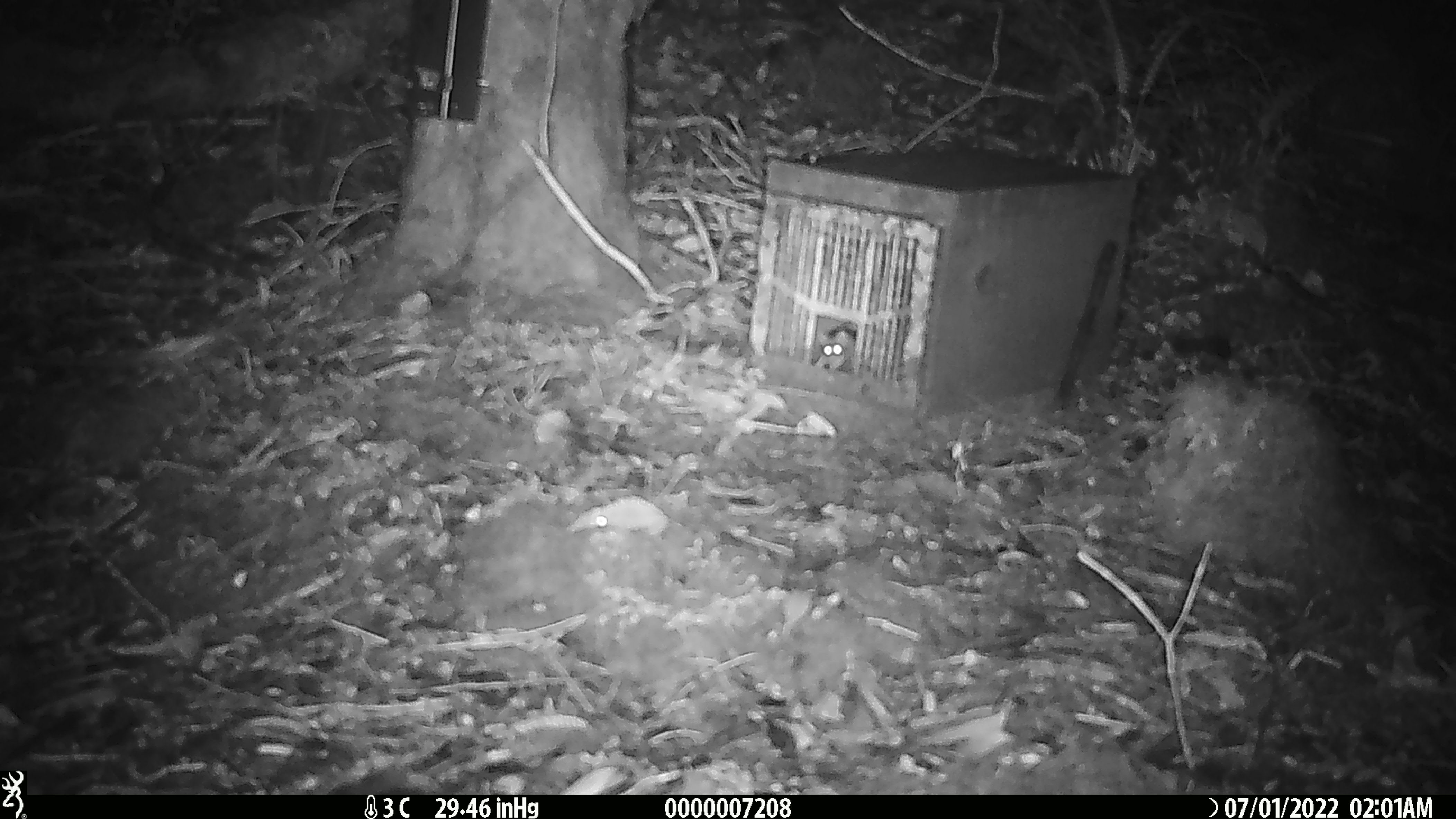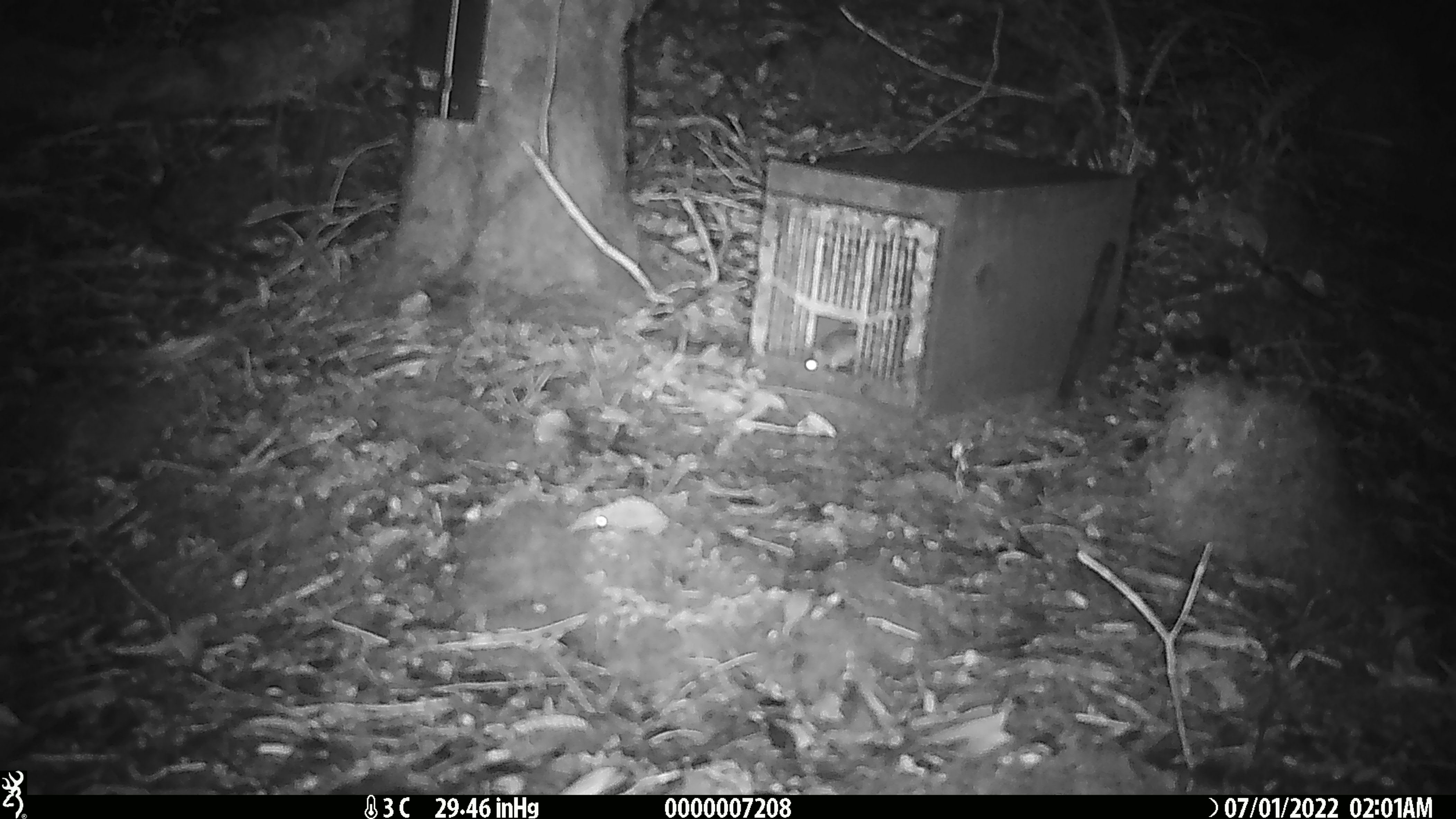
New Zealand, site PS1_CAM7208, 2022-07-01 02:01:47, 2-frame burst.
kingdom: Animalia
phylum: Chordata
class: Mammalia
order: Rodentia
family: Muridae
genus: Mus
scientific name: Mus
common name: mouse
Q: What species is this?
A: Mouse (Mus).